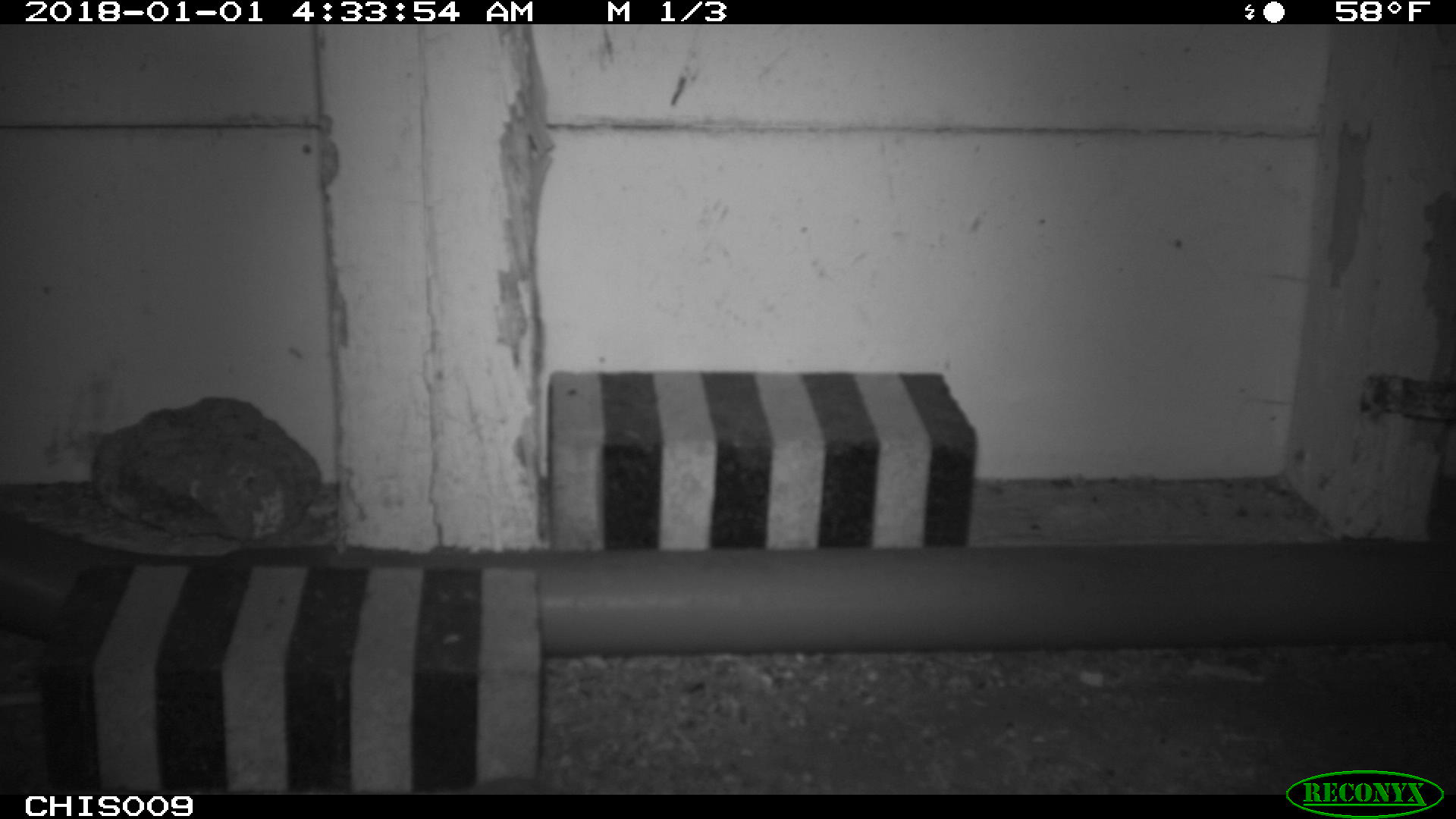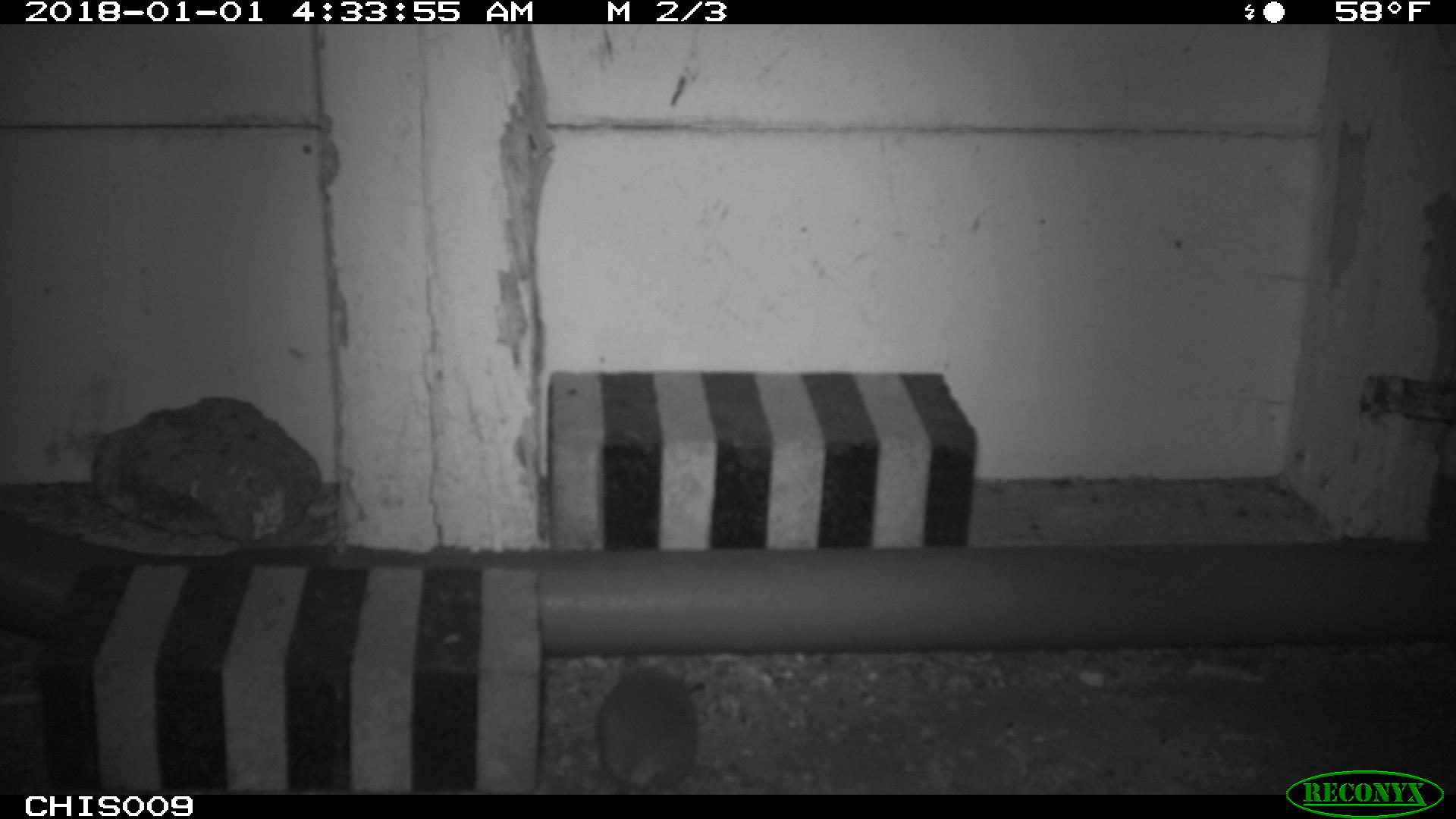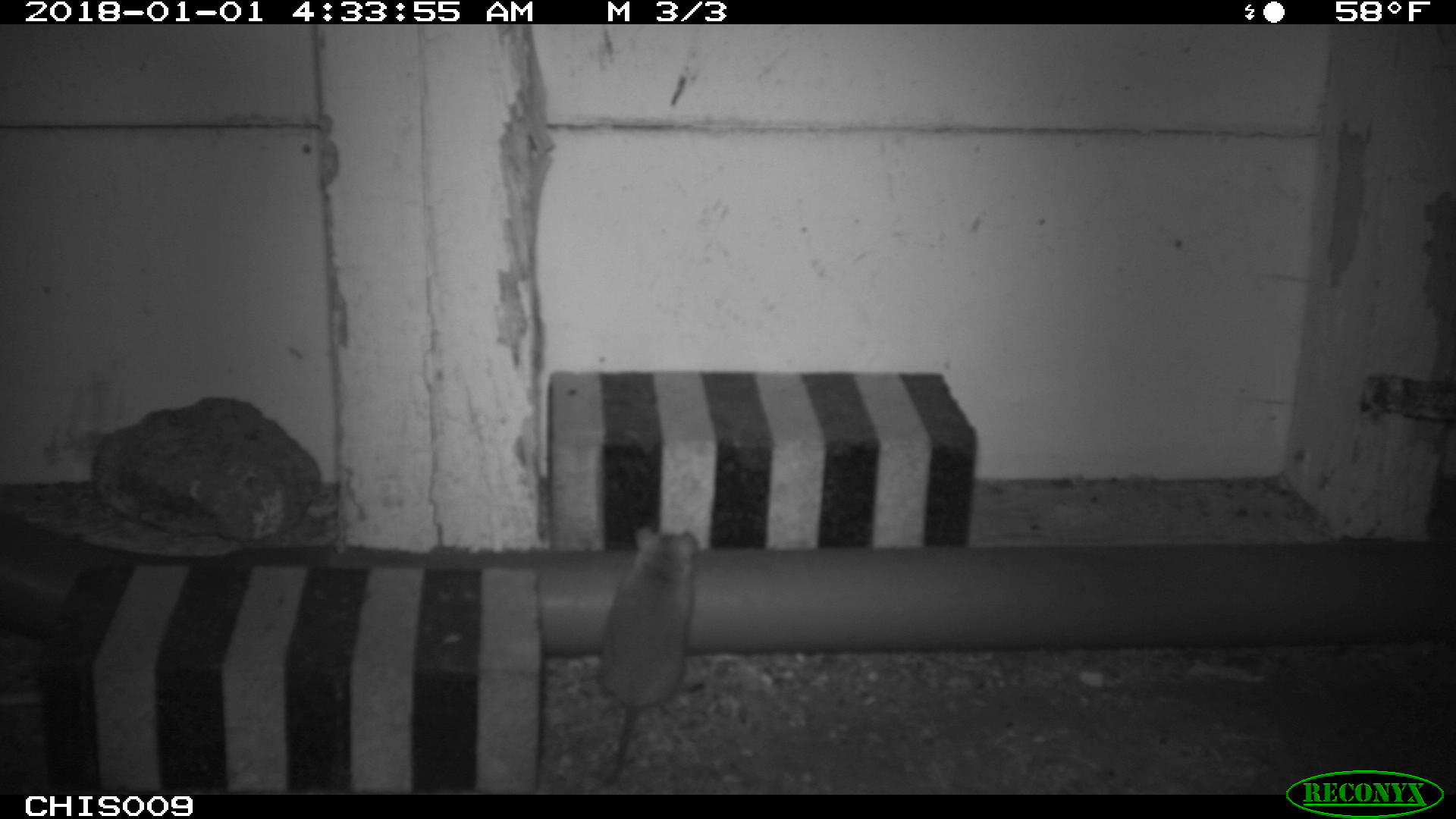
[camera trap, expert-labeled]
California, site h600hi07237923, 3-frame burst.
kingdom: Animalia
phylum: Chordata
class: Mammalia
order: Rodentia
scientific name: Rodentia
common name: rodent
Rodent (Rodentia).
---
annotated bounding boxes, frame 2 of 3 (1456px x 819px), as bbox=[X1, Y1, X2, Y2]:
rodent: bbox=[596, 656, 698, 794]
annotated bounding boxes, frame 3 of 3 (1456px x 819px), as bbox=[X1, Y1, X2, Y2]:
rodent: bbox=[600, 527, 698, 785]